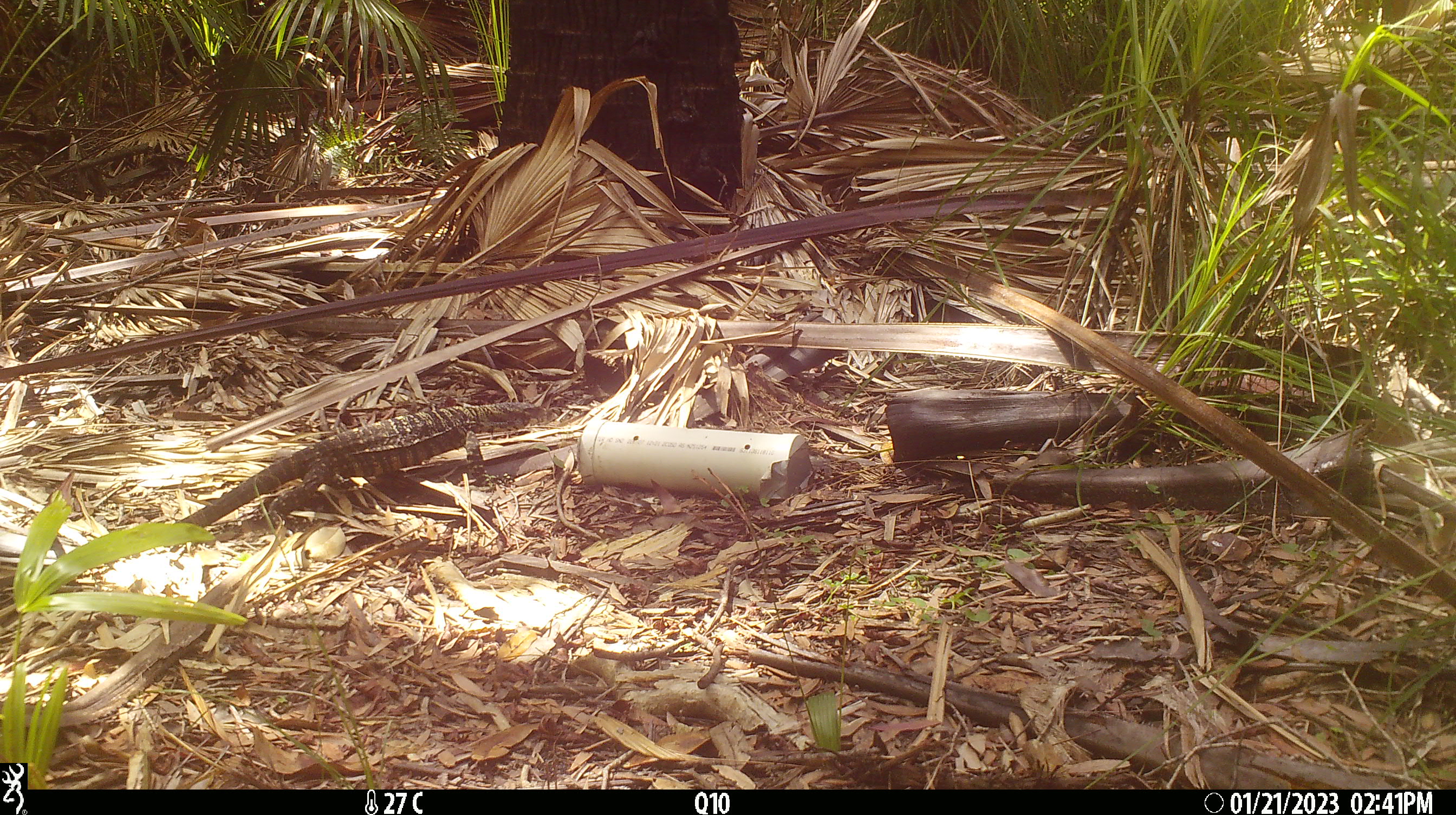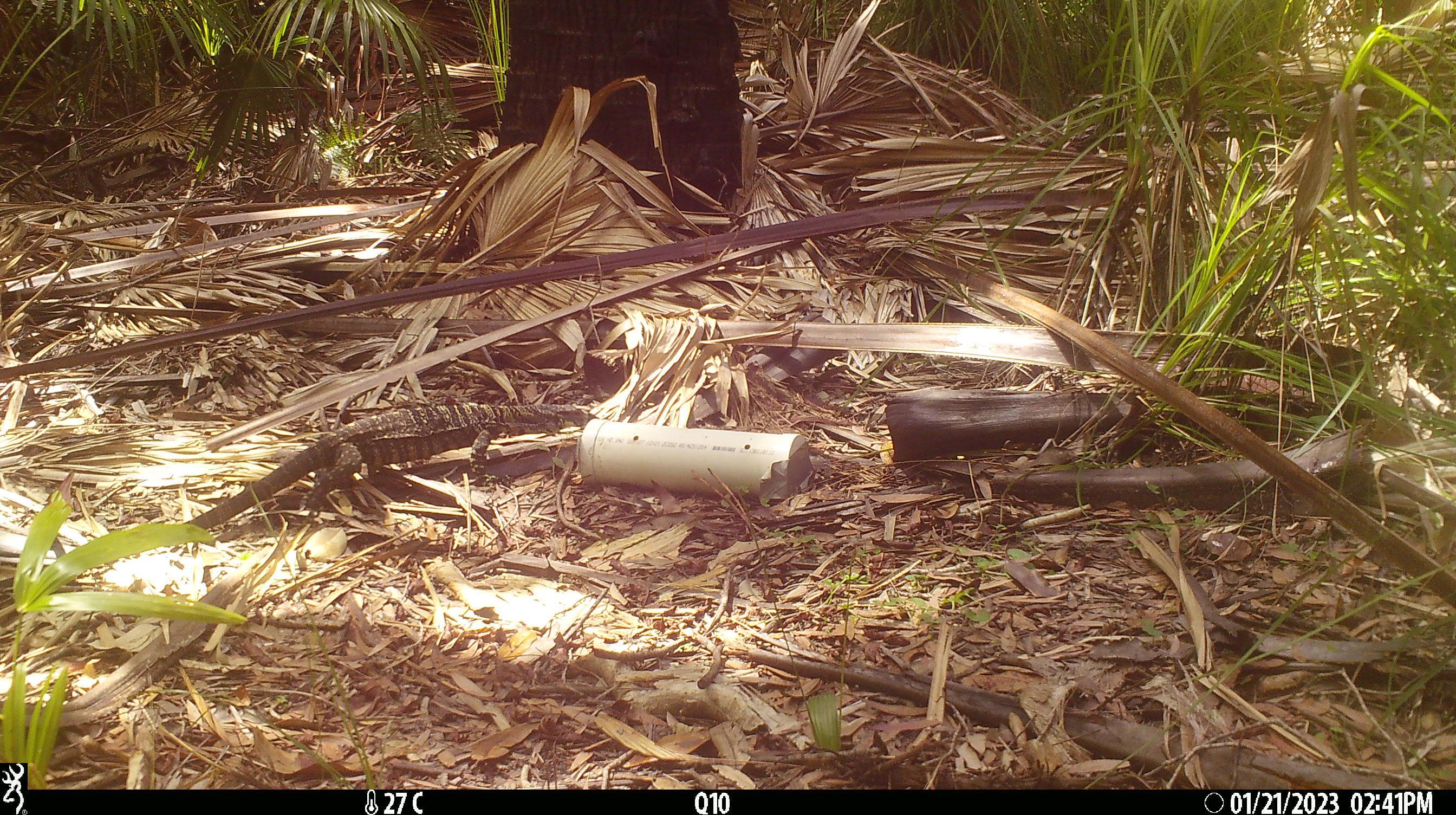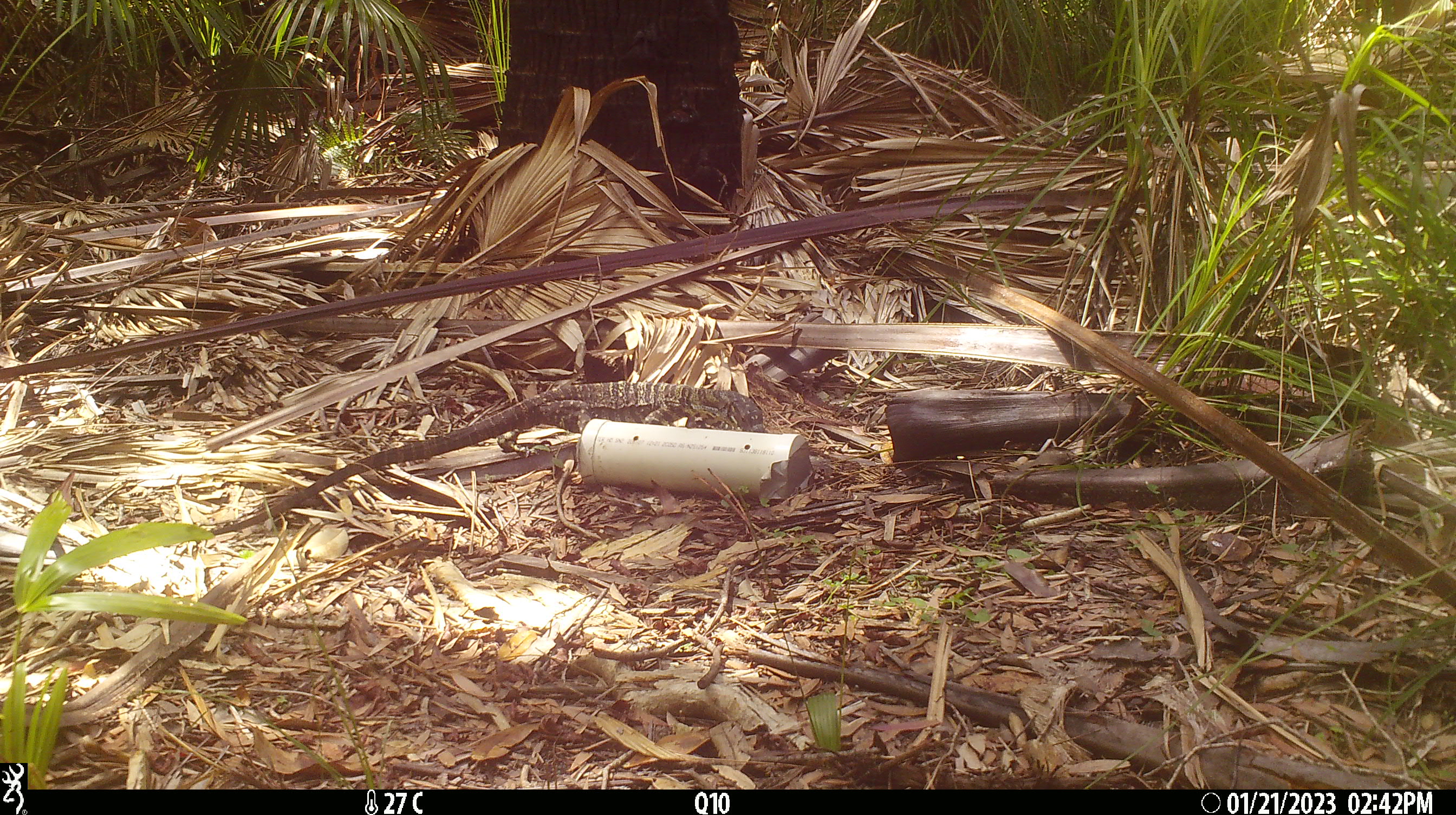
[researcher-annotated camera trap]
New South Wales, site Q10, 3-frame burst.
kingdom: Animalia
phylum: Chordata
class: Reptilia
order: Squamata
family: Varanidae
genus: Varanus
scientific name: Varanus varius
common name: lace monitor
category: goanna